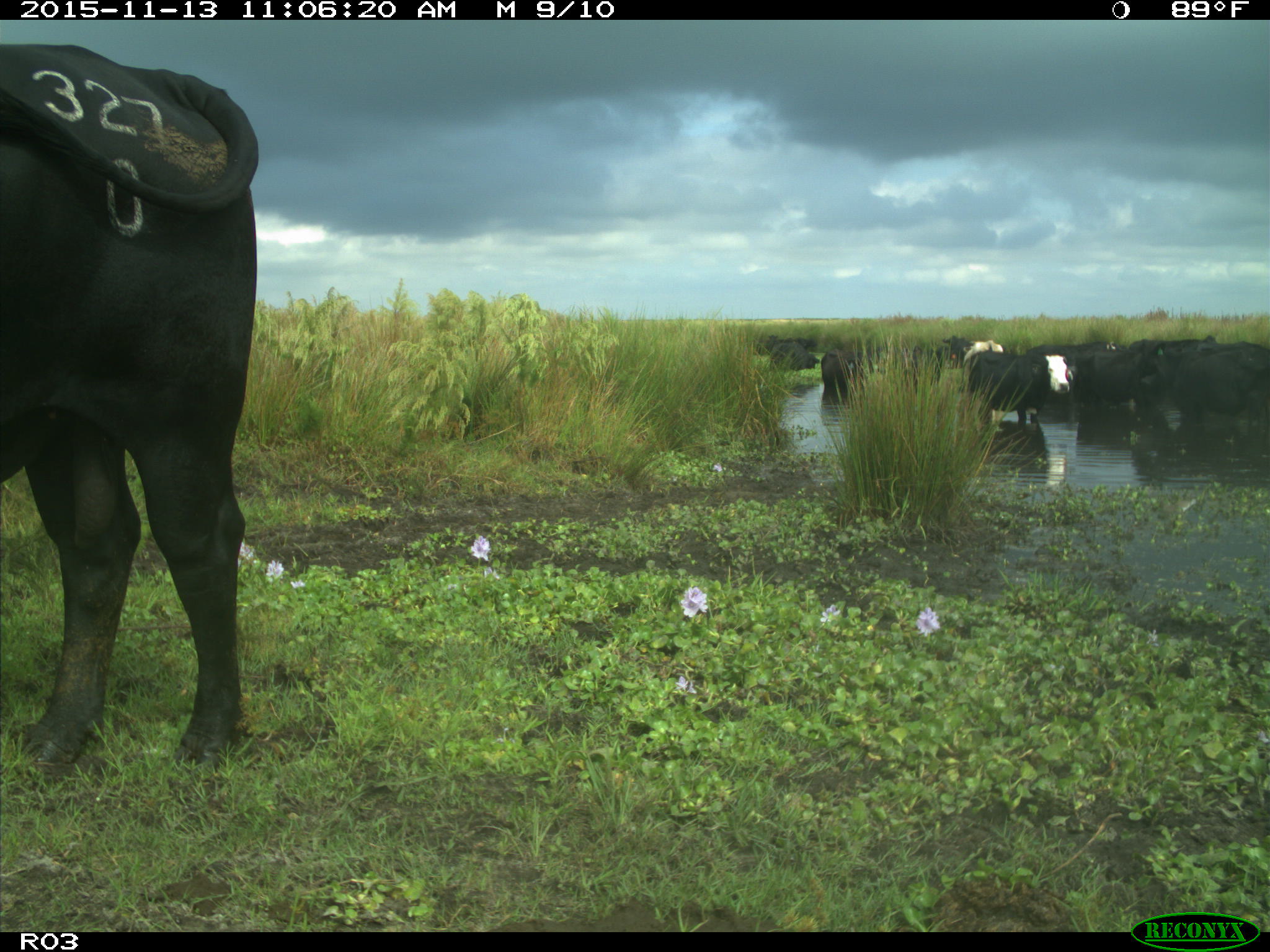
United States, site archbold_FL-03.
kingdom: Animalia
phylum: Chordata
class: Mammalia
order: Artiodactyla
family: Bovidae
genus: Bos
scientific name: Bos taurus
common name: domestic cow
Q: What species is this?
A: Bos taurus (domestic cow).